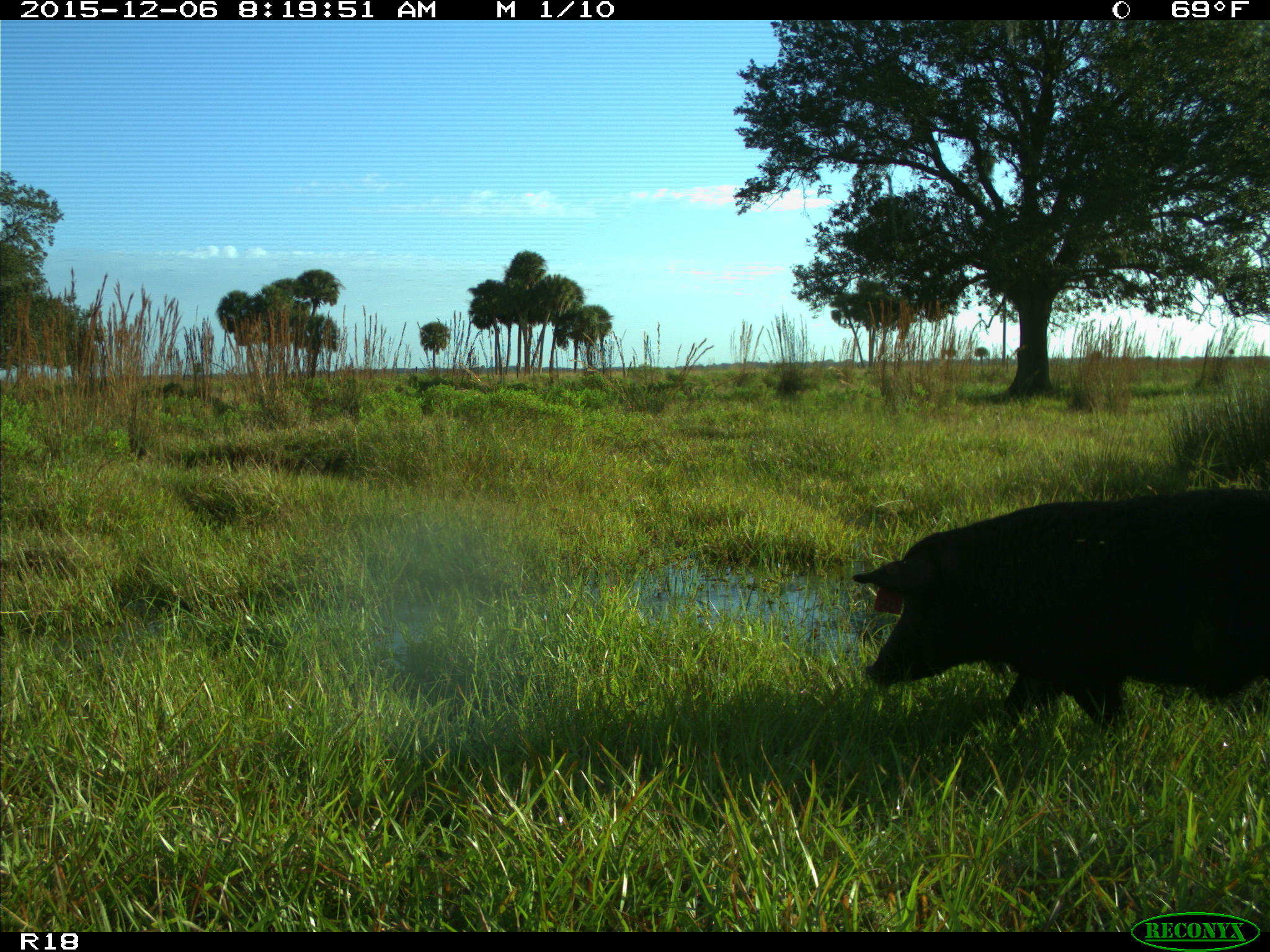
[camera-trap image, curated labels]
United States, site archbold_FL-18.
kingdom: Animalia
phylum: Chordata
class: Mammalia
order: Artiodactyla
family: Suidae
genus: Sus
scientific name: Sus scrofa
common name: wild boar